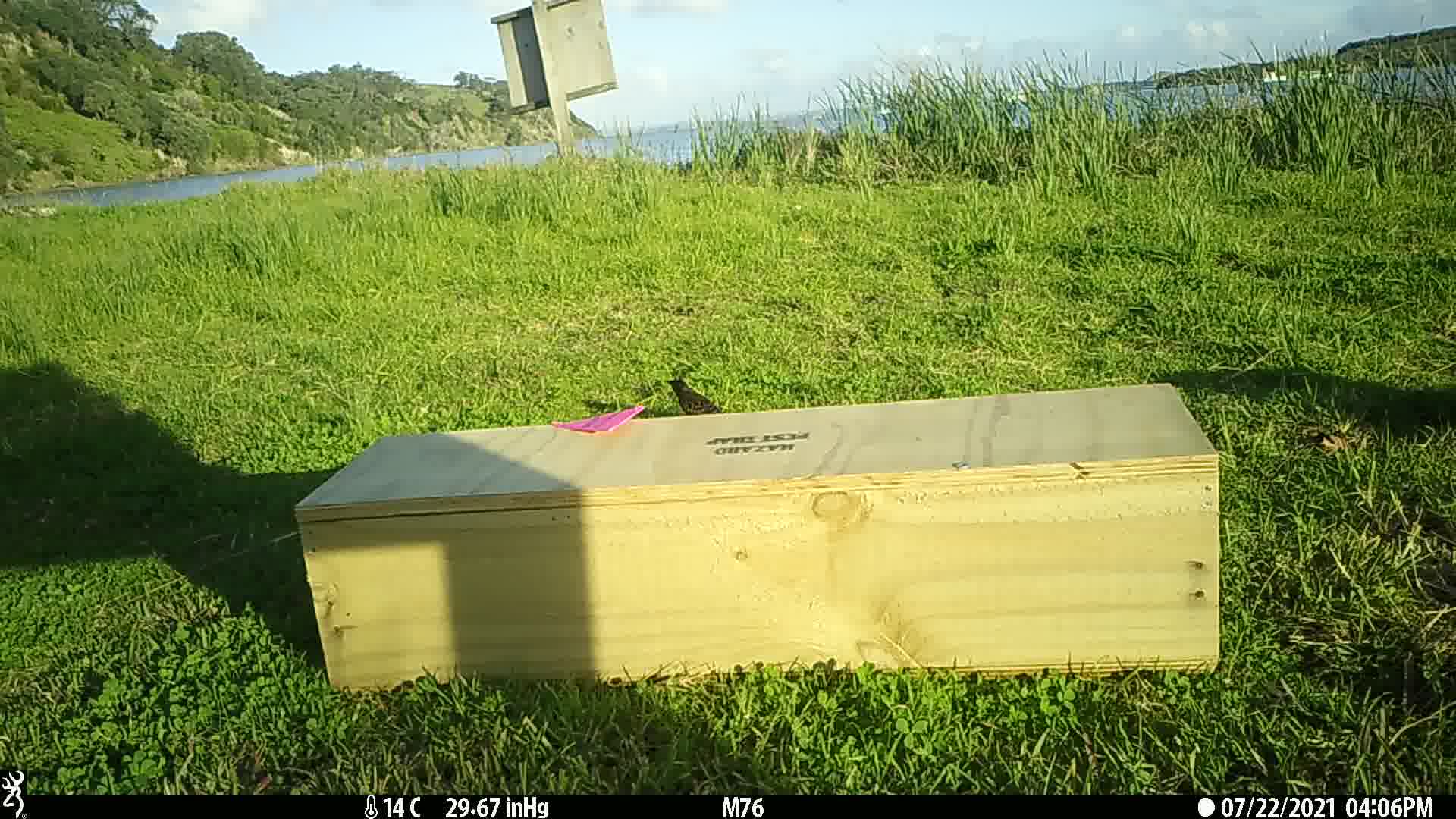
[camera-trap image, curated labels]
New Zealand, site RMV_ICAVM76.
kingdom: Animalia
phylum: Chordata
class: Aves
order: Passeriformes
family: Sturnidae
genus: Acridotheres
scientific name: Acridotheres tristis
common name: common myna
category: myna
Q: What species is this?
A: Myna (common myna) (Acridotheres tristis).